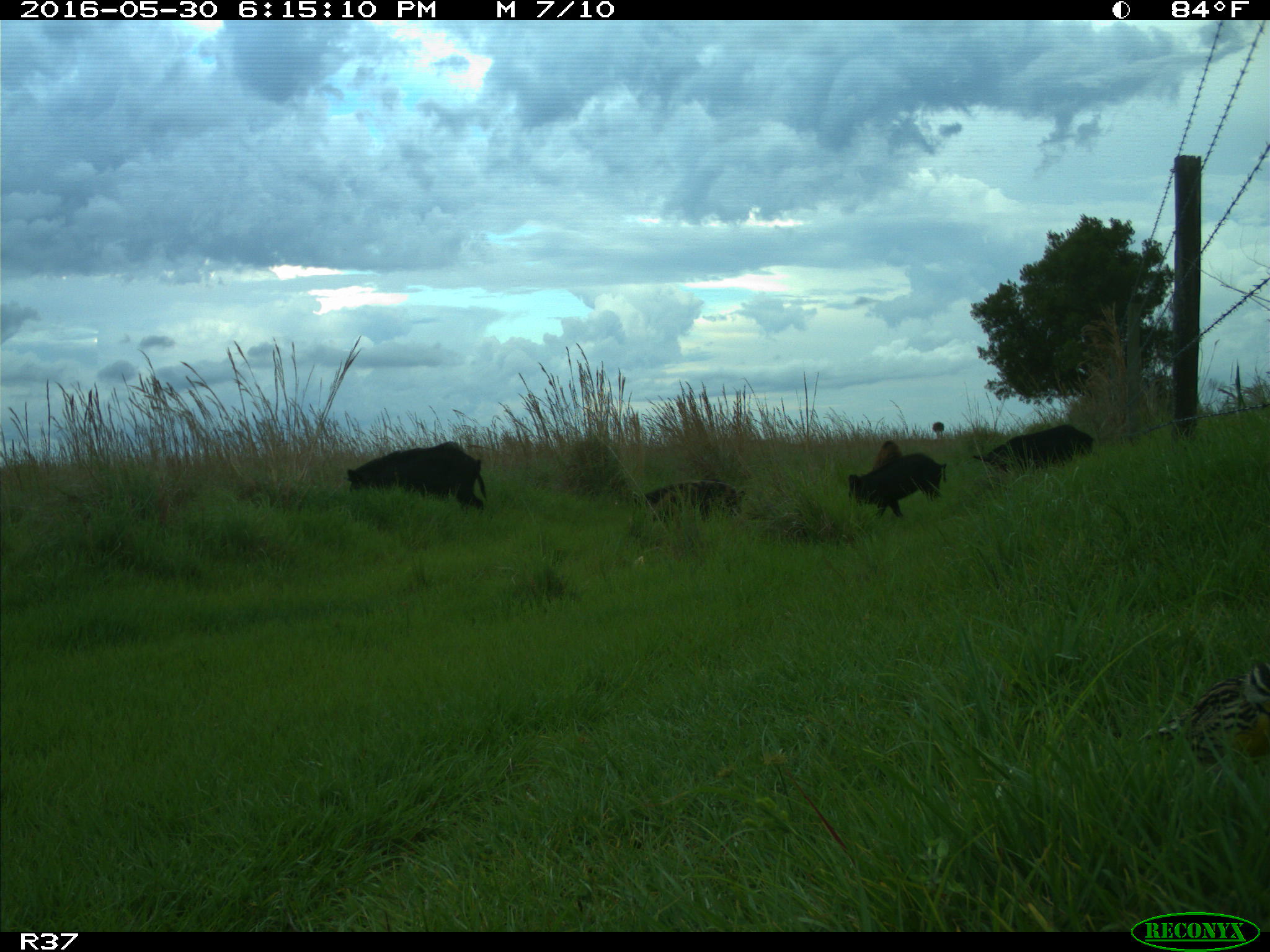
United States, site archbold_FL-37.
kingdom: Animalia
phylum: Chordata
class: Mammalia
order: Artiodactyla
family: Suidae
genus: Sus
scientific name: Sus scrofa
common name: wild boar